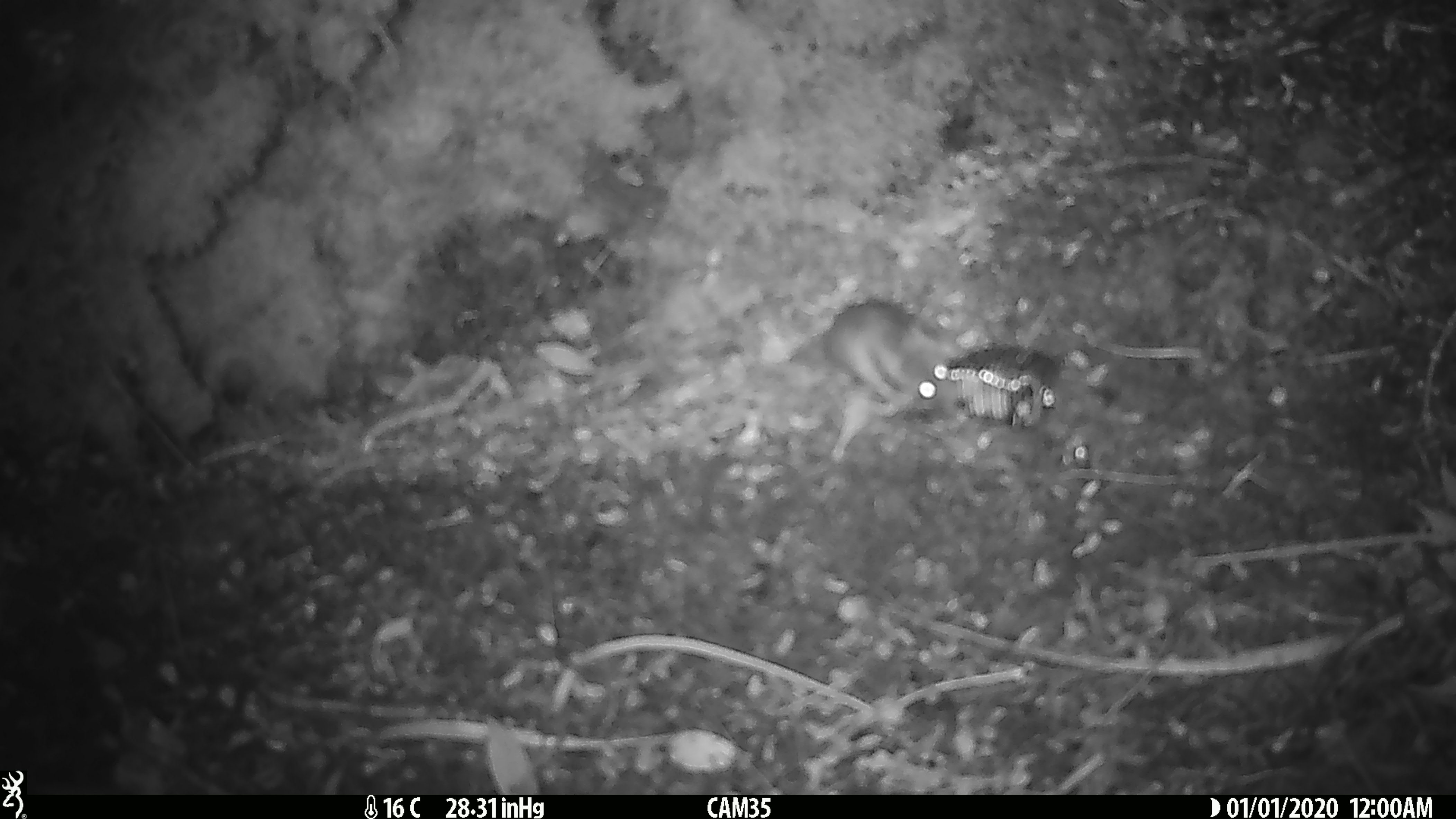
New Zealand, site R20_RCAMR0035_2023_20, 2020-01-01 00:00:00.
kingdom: Animalia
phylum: Chordata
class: Mammalia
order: Rodentia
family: Muridae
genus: Mus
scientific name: Mus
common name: mouse